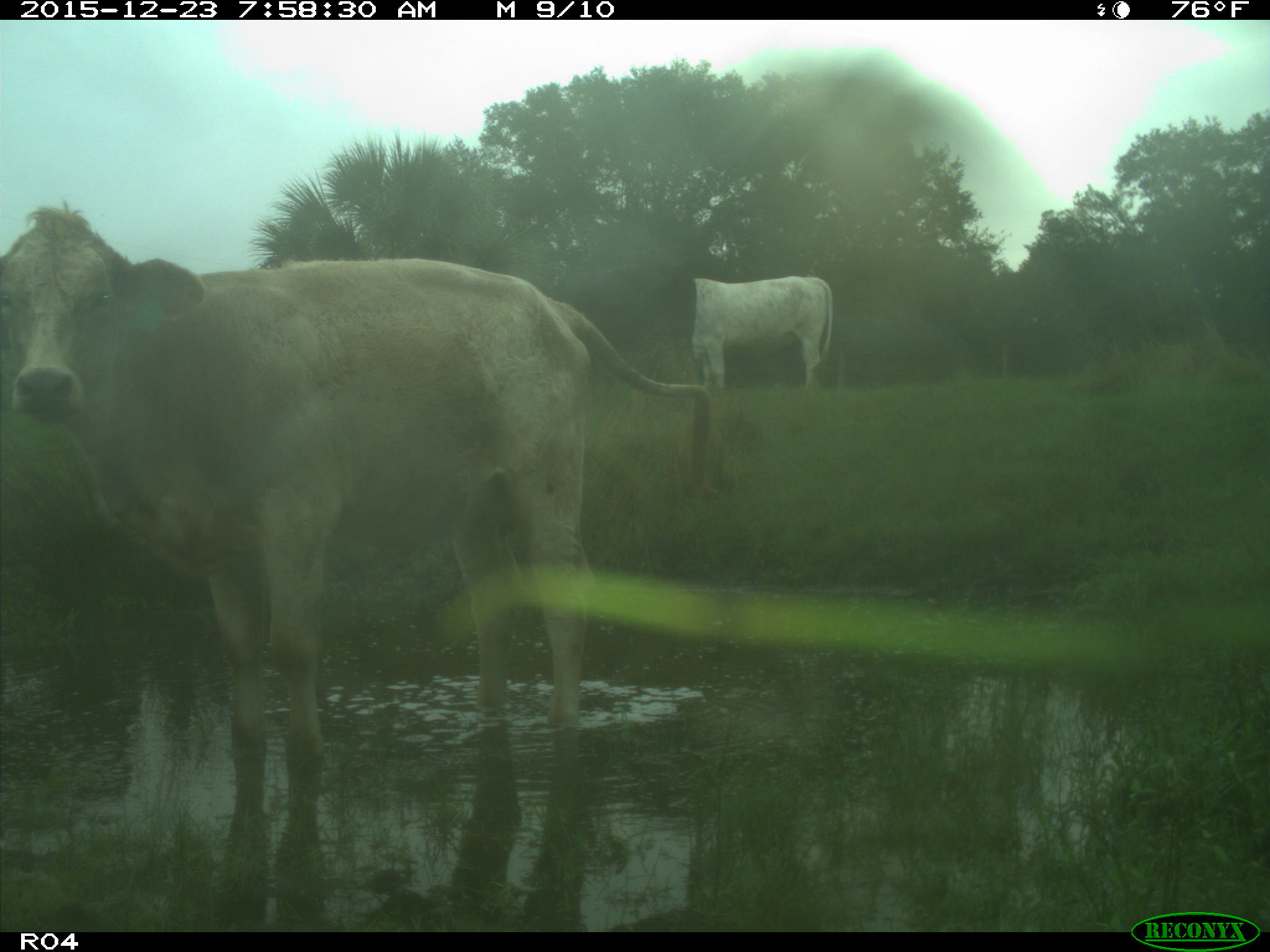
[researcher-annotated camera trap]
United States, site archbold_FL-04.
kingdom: Animalia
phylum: Chordata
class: Mammalia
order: Artiodactyla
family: Bovidae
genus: Bos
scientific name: Bos taurus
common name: domestic cow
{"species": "Bos taurus (domestic cow)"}